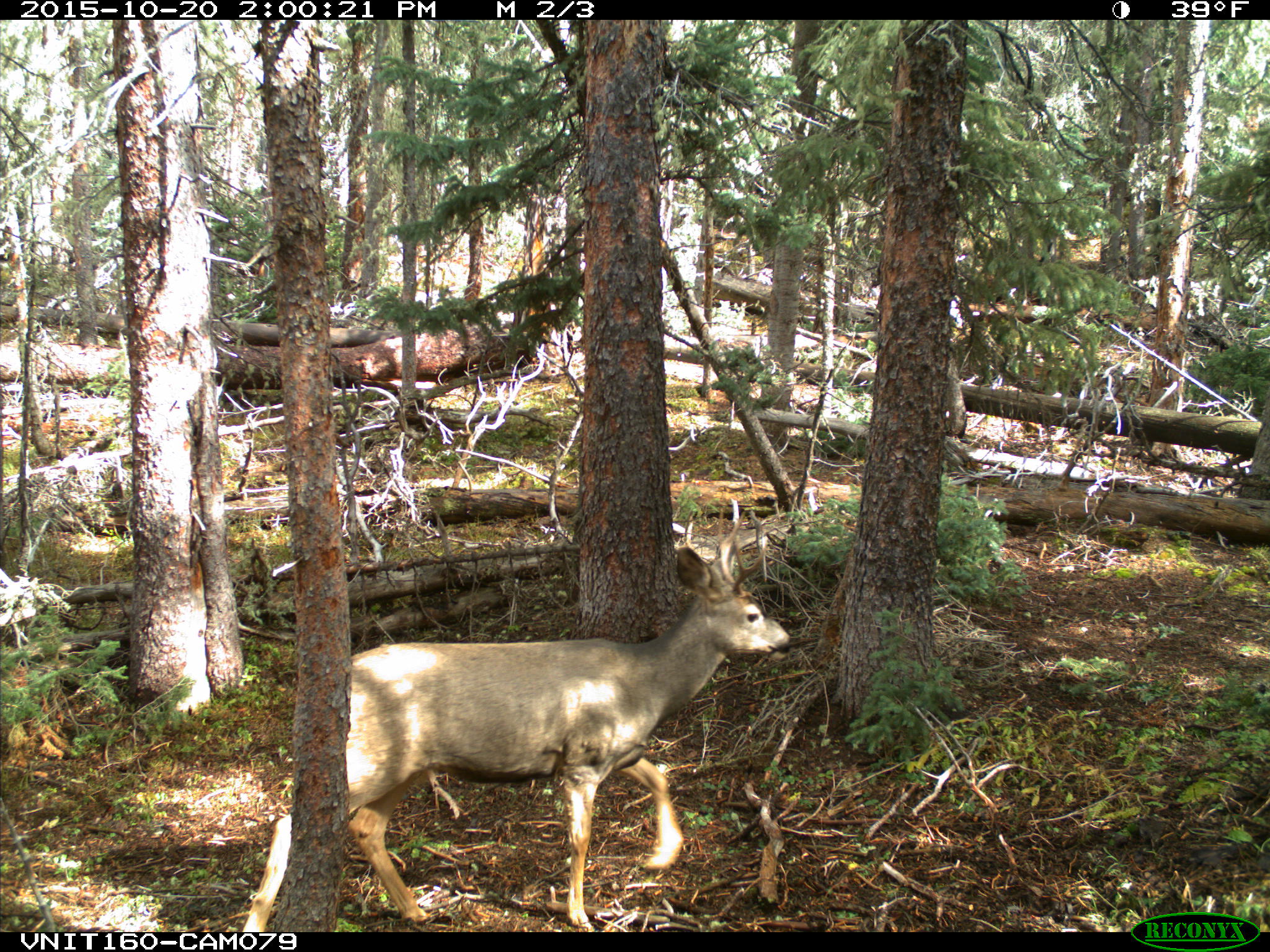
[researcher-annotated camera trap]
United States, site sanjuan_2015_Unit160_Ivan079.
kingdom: Animalia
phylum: Chordata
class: Mammalia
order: Artiodactyla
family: Cervidae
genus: Odocoileus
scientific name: Odocoileus hemionus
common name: mule deer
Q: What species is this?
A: Odocoileus hemionus (mule deer).